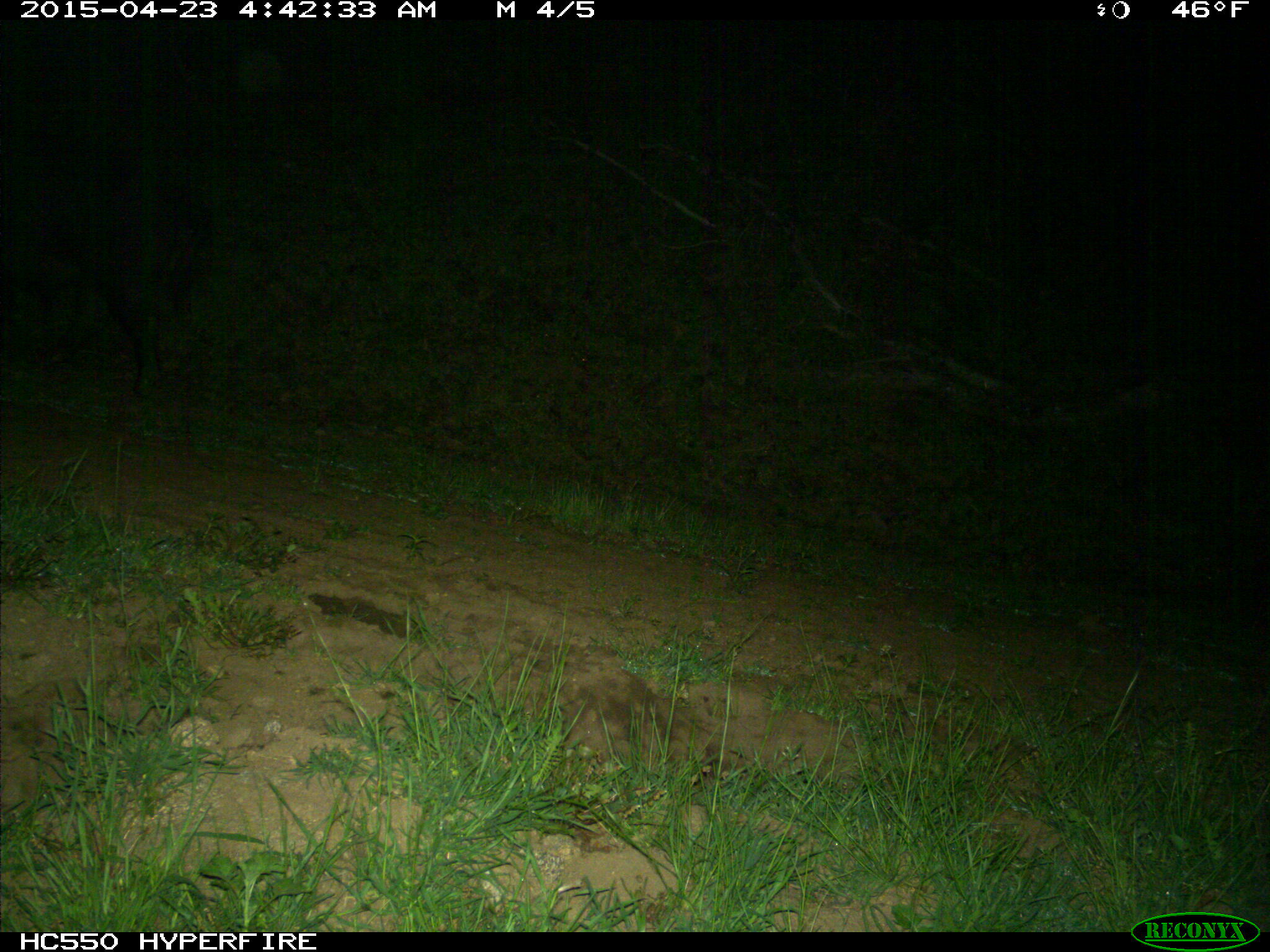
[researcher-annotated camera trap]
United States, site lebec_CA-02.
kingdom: Animalia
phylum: Chordata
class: Mammalia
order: Artiodactyla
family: Suidae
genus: Sus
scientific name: Sus scrofa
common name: wild boar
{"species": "Sus scrofa (wild boar)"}